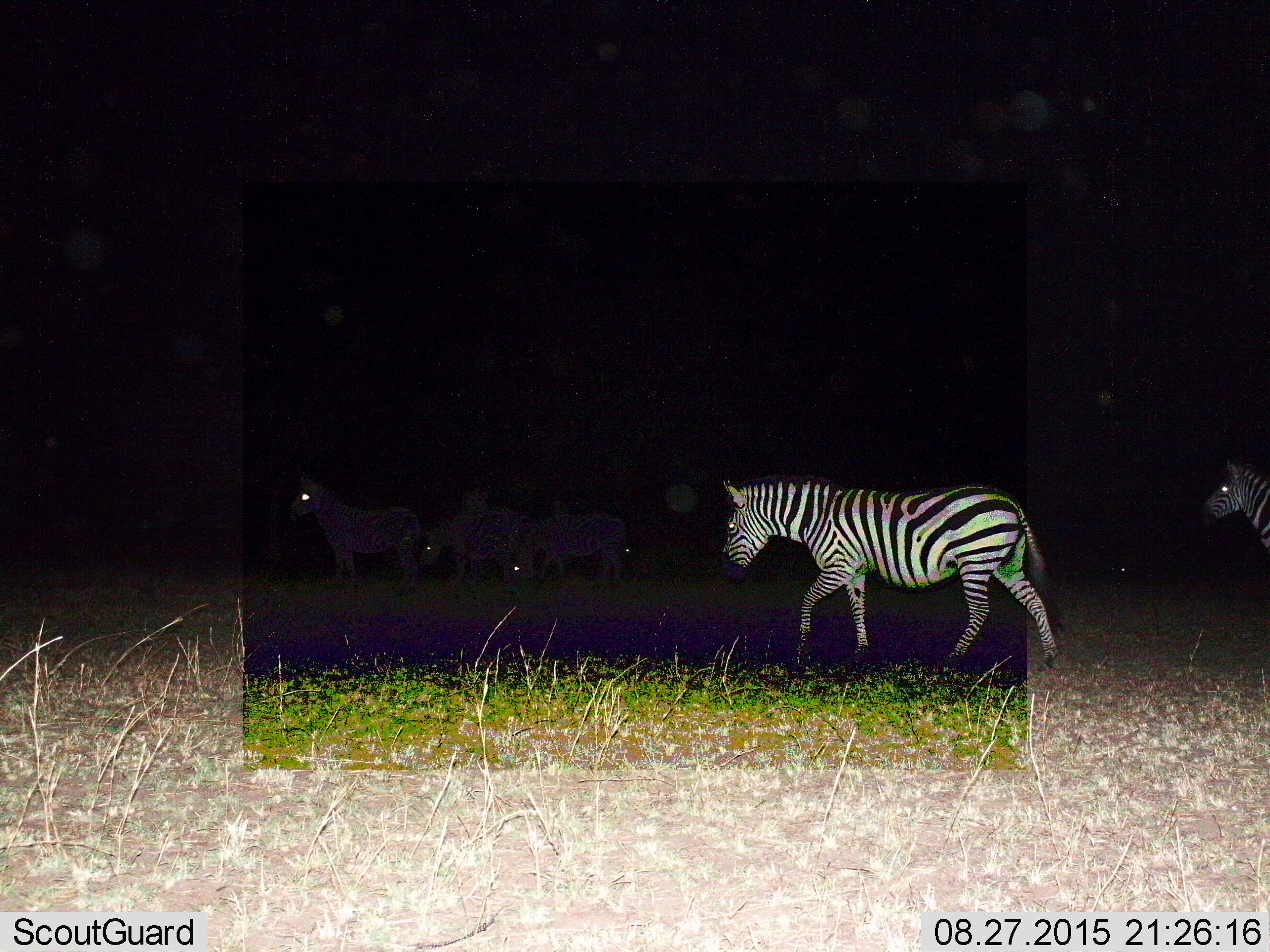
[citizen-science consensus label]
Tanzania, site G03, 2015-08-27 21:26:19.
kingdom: Animalia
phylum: Chordata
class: Mammalia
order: Perissodactyla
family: Equidae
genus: Equus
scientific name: Equus quagga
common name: plains zebra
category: zebra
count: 6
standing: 26%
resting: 0%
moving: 100%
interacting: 5%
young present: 11%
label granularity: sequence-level